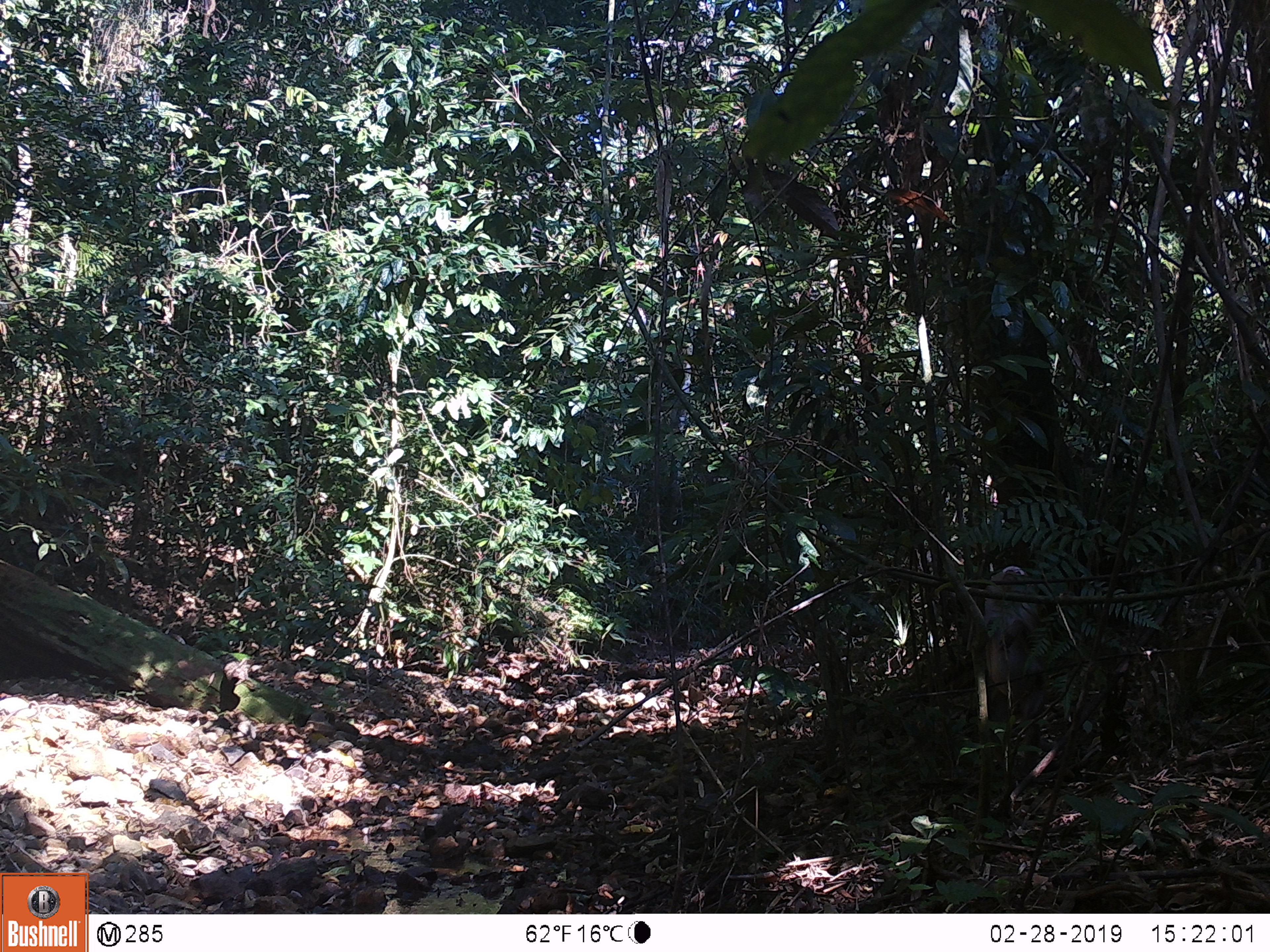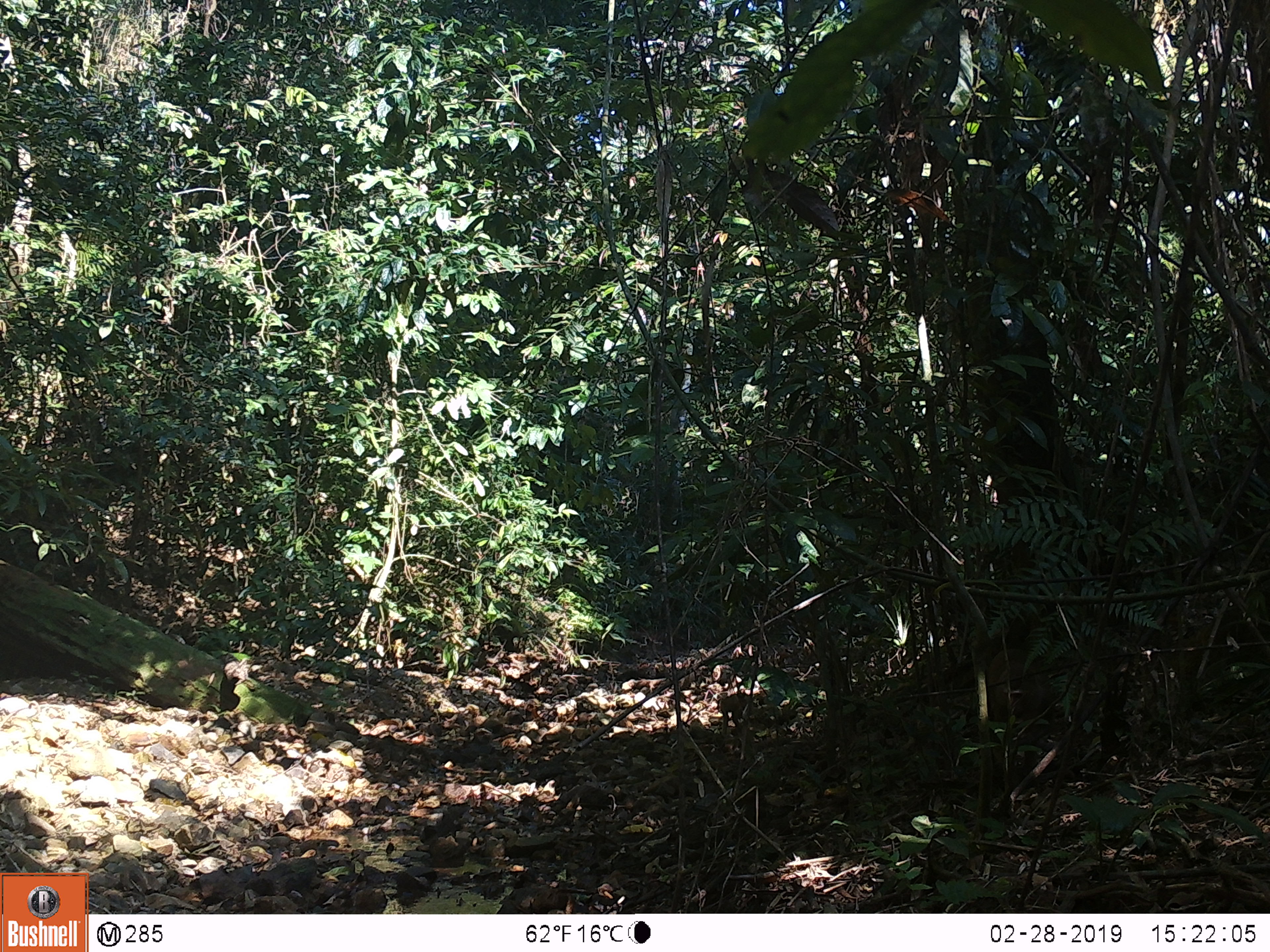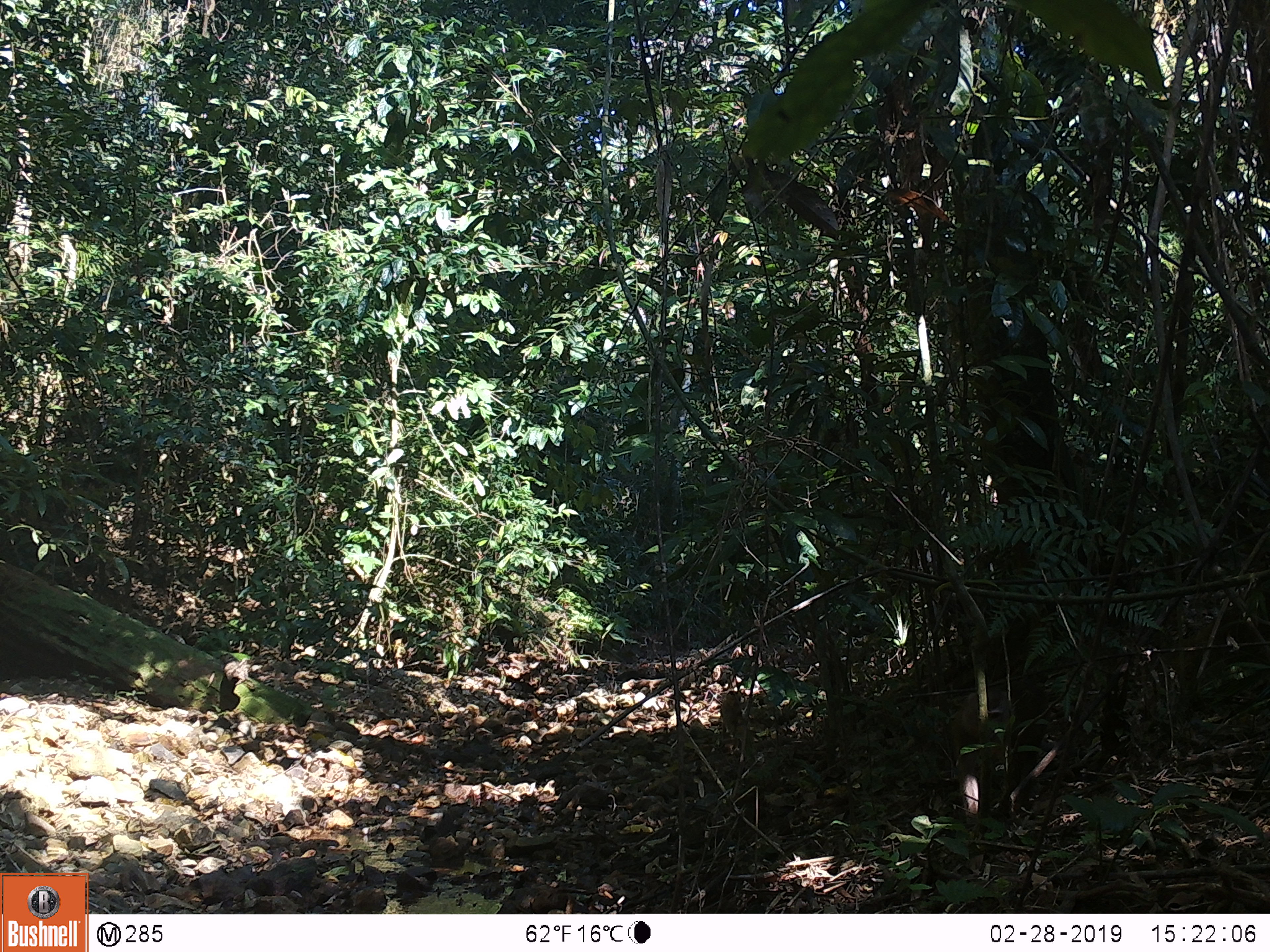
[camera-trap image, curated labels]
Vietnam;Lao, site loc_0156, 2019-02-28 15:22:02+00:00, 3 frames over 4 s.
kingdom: Animalia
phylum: Chordata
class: Mammalia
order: Primates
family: Cercopithecidae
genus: Macaca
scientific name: Macaca nemestrina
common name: pig-tailed macaque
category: pig tailed macaque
Pig tailed macaque (pig-tailed macaque) (Macaca nemestrina). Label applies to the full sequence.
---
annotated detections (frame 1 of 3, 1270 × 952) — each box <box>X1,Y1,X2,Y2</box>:
pig tailed macaque: <box>973,566,1051,819</box>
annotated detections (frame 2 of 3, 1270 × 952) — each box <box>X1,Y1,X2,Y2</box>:
pig tailed macaque: <box>985,648,1098,764</box>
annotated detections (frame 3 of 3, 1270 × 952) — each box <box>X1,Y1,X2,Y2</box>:
pig tailed macaque: <box>946,677,1050,827</box>